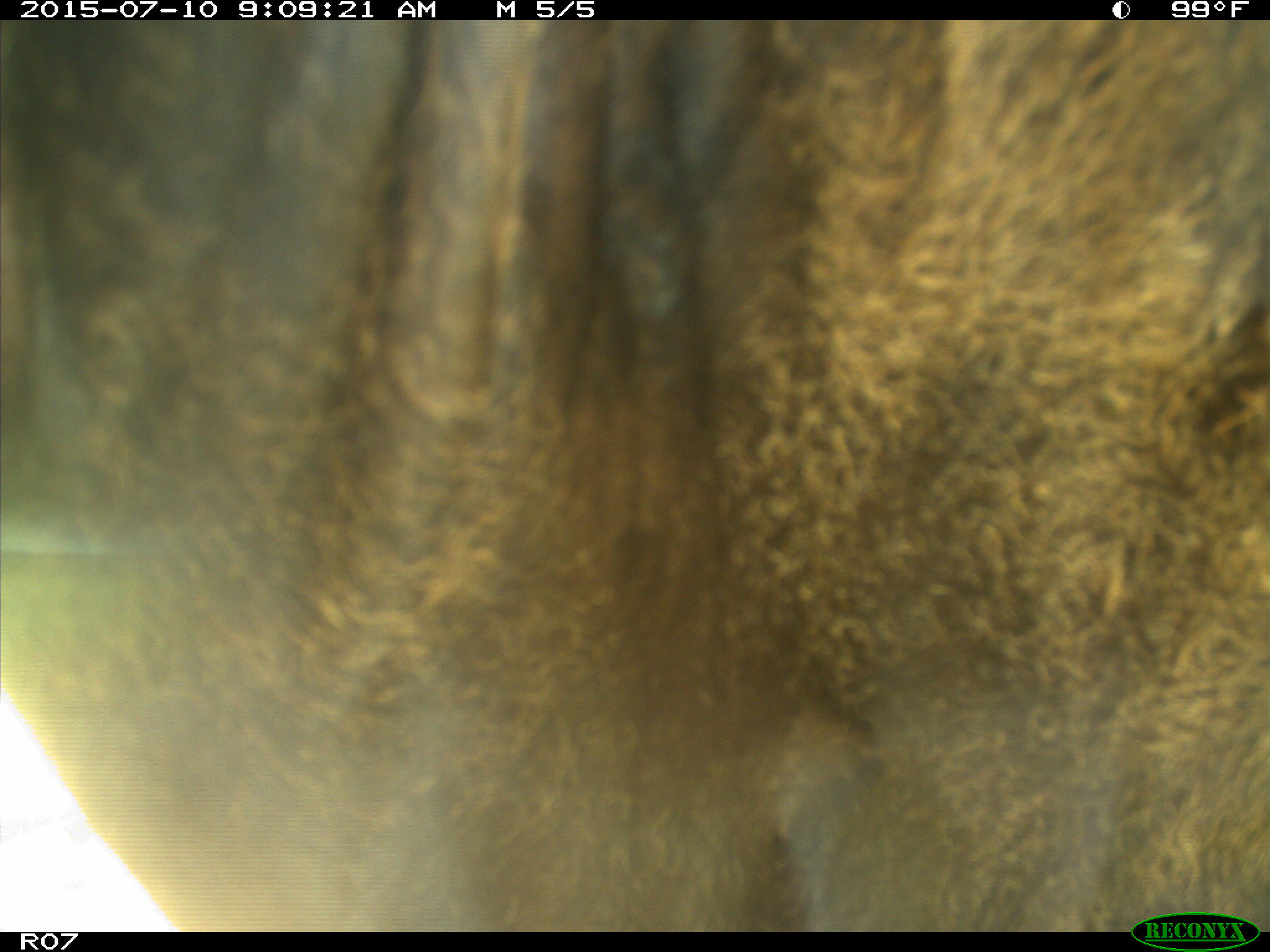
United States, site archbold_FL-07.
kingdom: Animalia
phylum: Chordata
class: Mammalia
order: Artiodactyla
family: Bovidae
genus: Bos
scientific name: Bos taurus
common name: domestic cow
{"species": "Bos taurus (domestic cow)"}